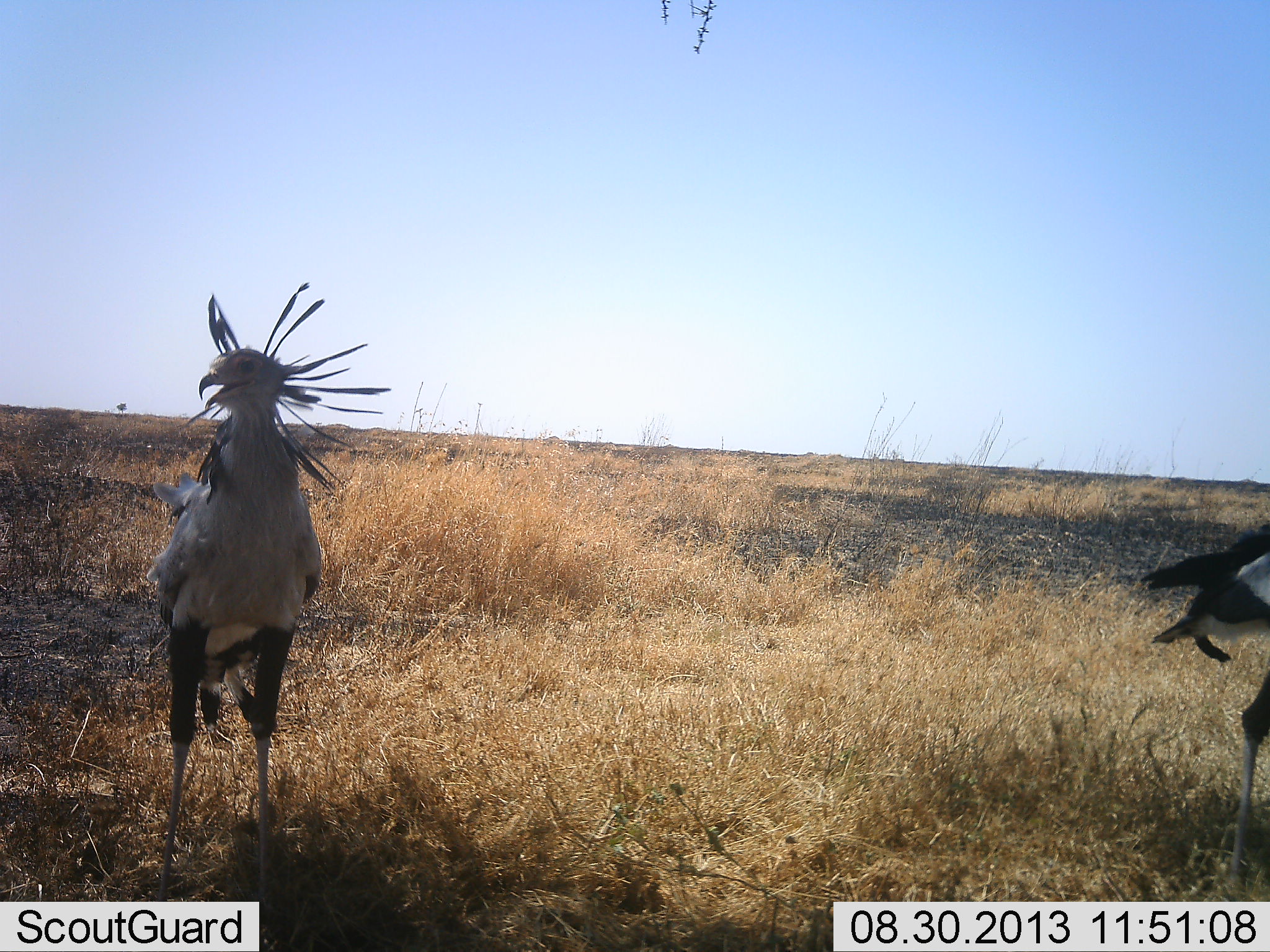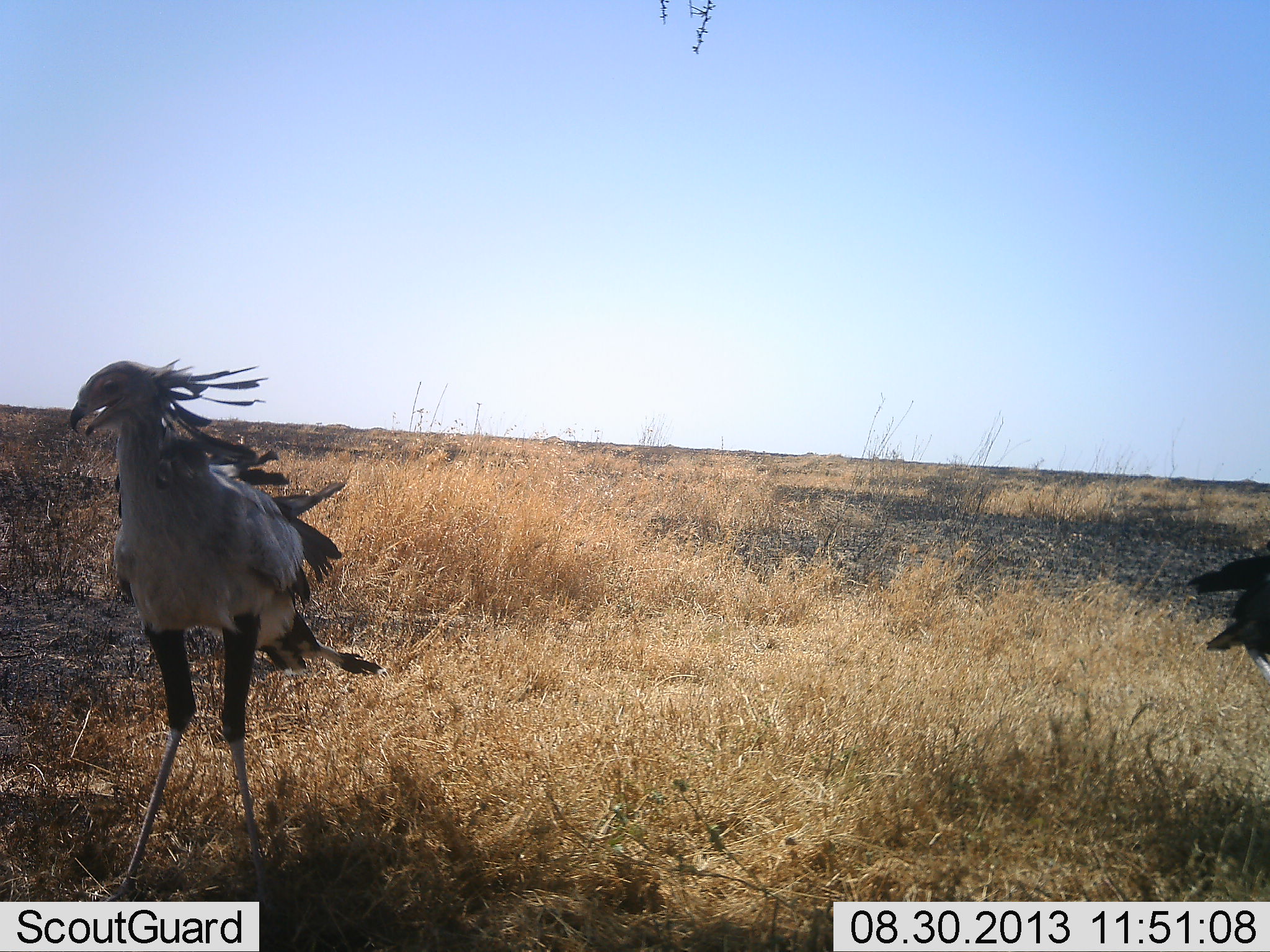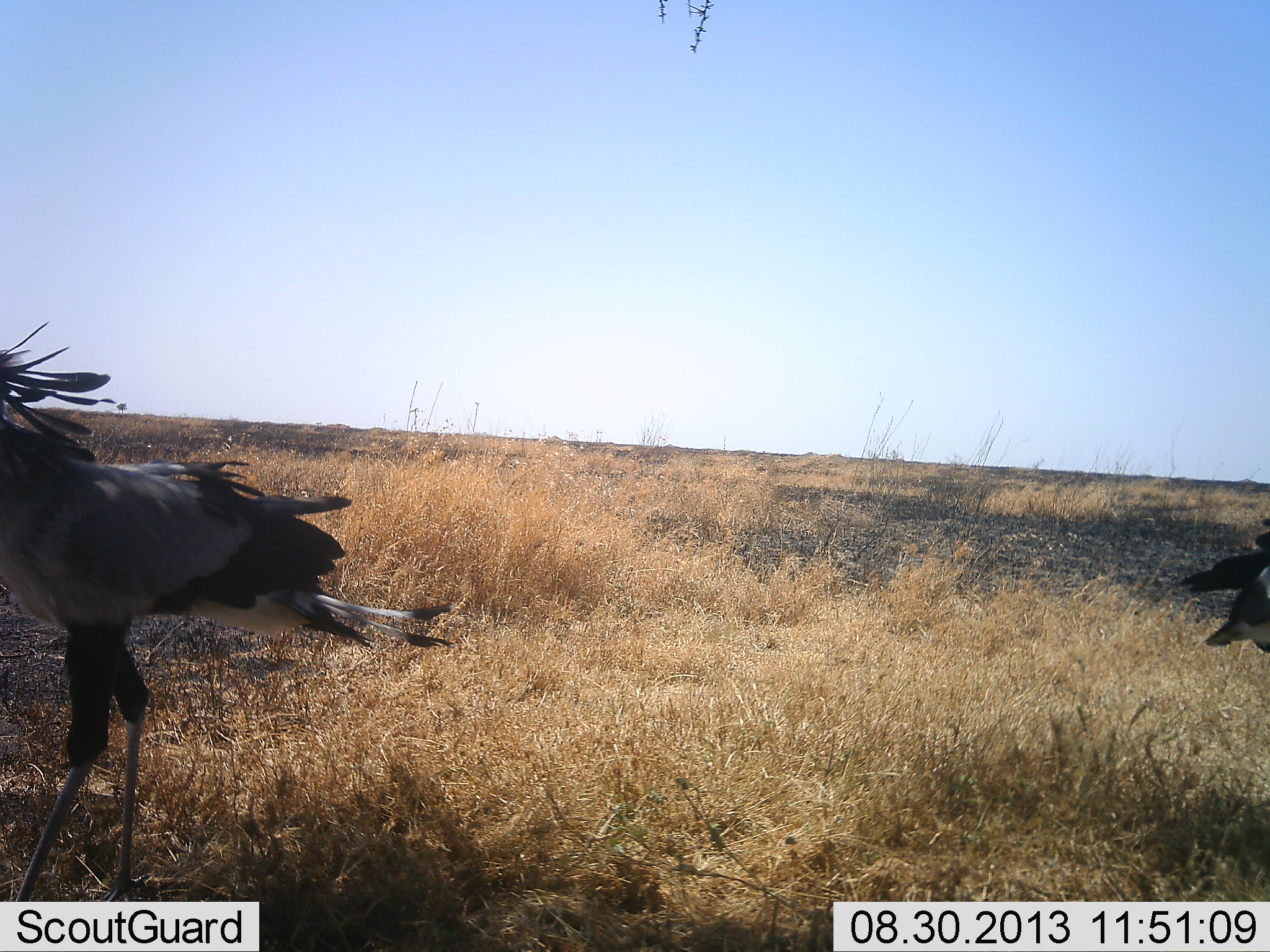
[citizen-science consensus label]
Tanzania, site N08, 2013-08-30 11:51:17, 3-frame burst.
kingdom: Animalia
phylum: Chordata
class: Aves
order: Accipitriformes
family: Sagittariidae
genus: Sagittarius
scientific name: Sagittarius serpentarius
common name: secretary bird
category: secretarybird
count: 2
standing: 36%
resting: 0%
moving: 72%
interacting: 3%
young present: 0%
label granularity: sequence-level